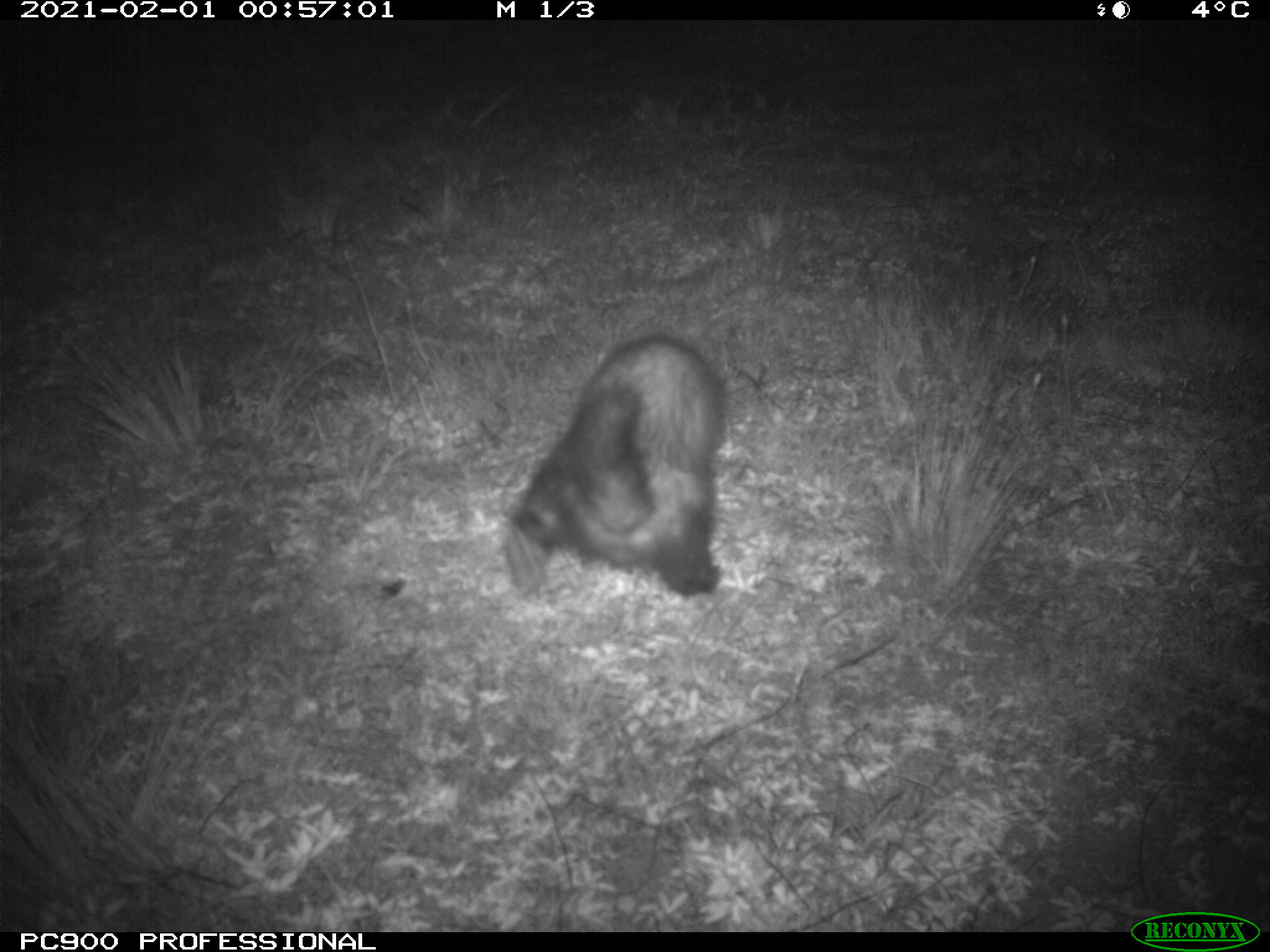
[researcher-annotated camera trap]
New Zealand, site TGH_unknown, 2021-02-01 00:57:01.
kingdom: Animalia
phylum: Chordata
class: Mammalia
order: Carnivora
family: Mustelidae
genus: Mustela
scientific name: Mustela furo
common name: ferret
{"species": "ferret (Mustela furo)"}